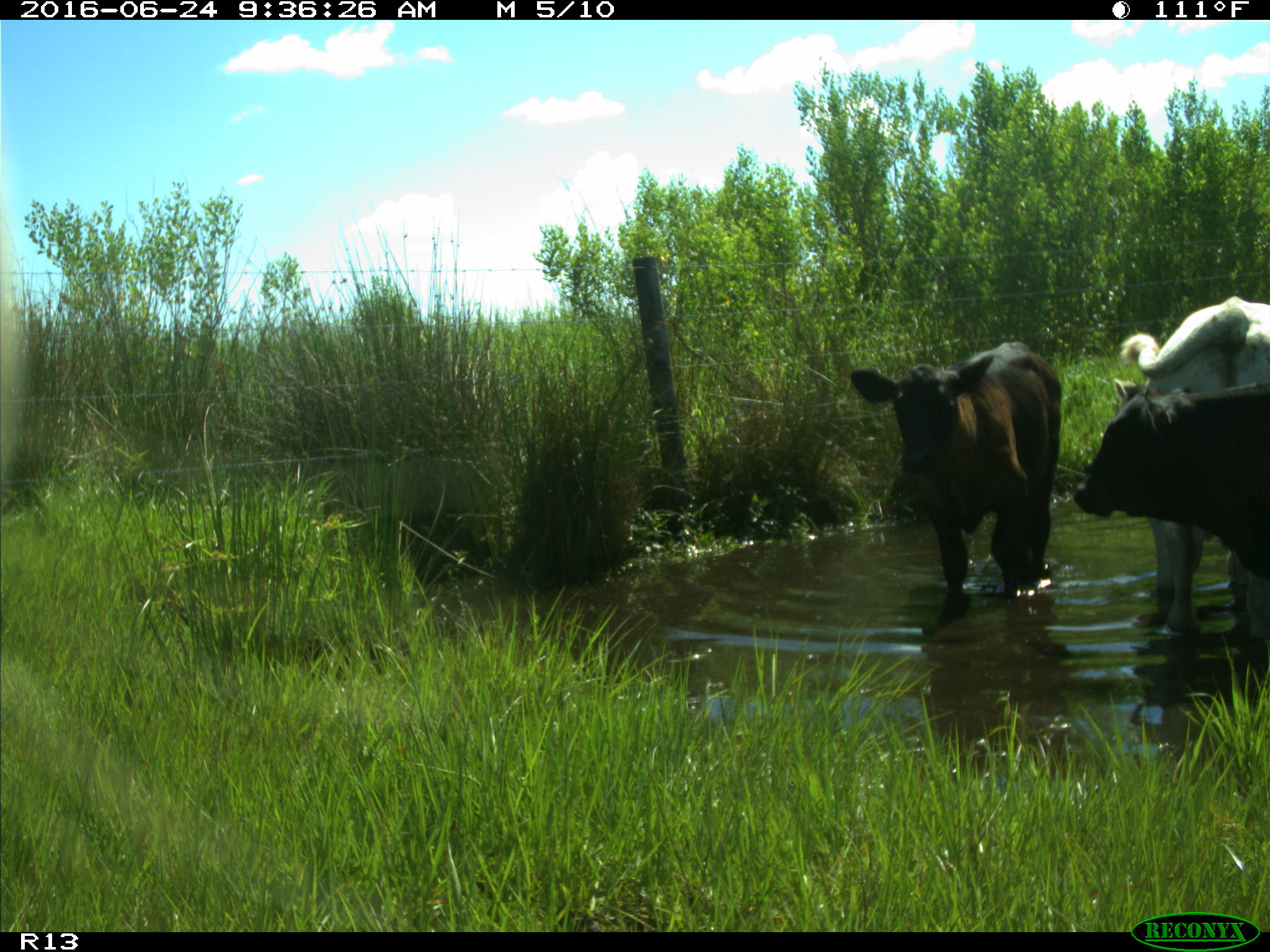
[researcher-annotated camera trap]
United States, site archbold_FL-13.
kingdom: Animalia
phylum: Chordata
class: Mammalia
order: Artiodactyla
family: Bovidae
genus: Bos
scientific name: Bos taurus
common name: domestic cow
Bos taurus (domestic cow).